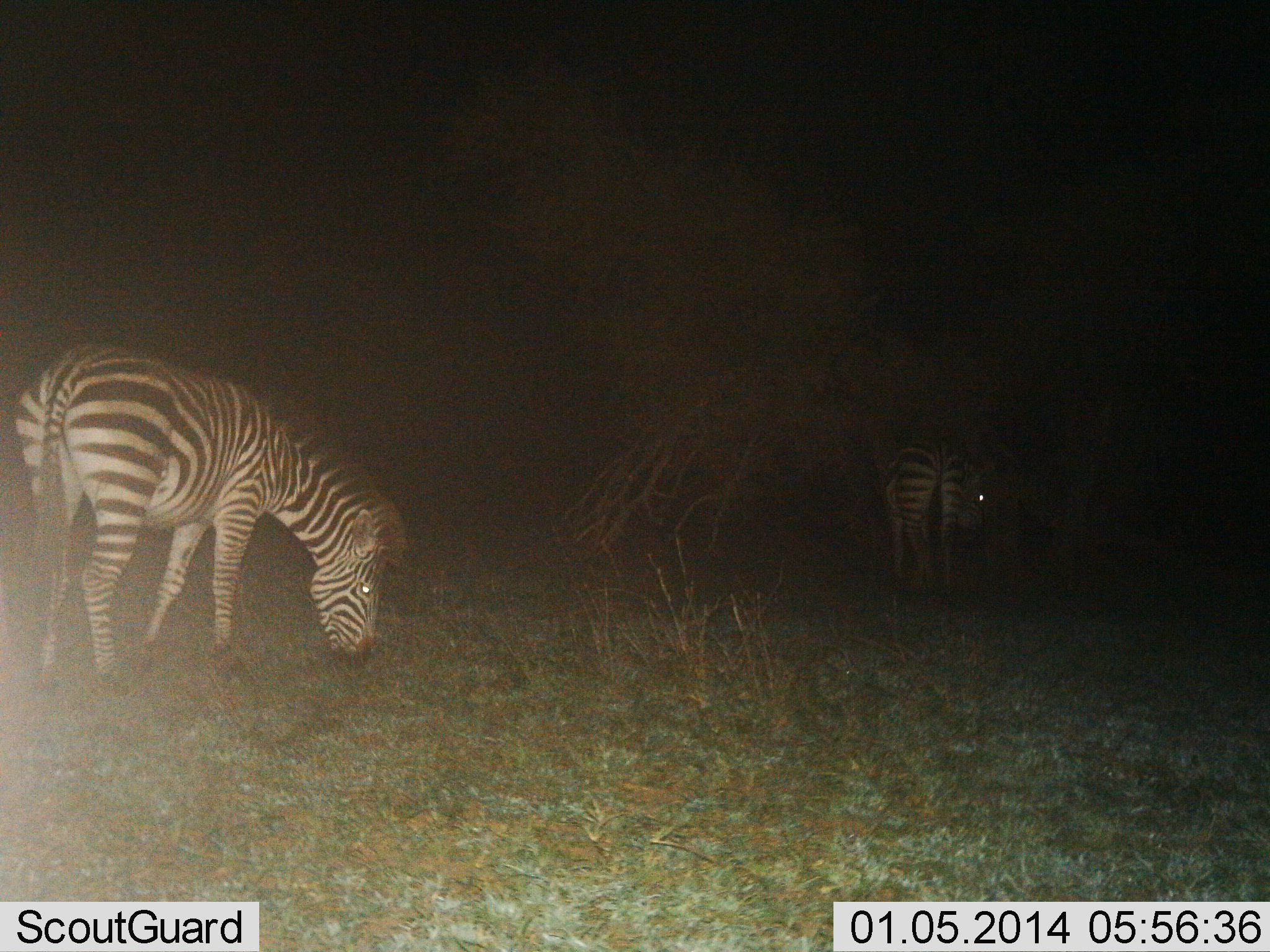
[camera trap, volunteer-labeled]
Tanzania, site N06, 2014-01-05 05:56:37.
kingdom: Animalia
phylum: Chordata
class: Mammalia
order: Perissodactyla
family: Equidae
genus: Equus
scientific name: Equus quagga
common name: plains zebra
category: zebra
Zebra (plains zebra) (Equus quagga), count 2. Behavior (volunteer vote fractions): standing 50%, resting 0%, moving 0%, interacting 0%. Young present (vote fraction): 10%. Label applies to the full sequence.